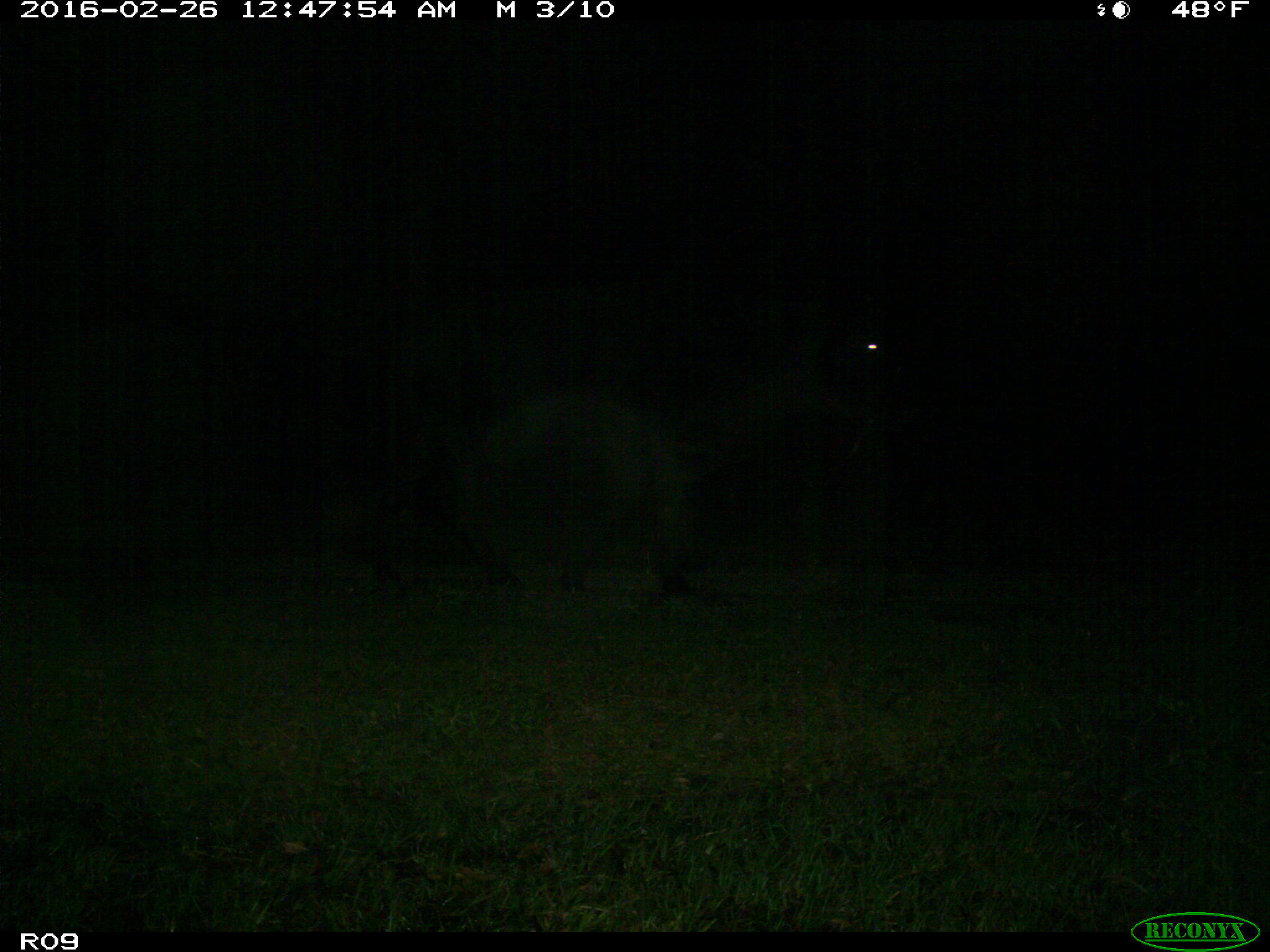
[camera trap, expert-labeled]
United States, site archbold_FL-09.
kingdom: Animalia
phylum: Chordata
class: Mammalia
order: Artiodactyla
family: Bovidae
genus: Bos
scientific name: Bos taurus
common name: domestic cow